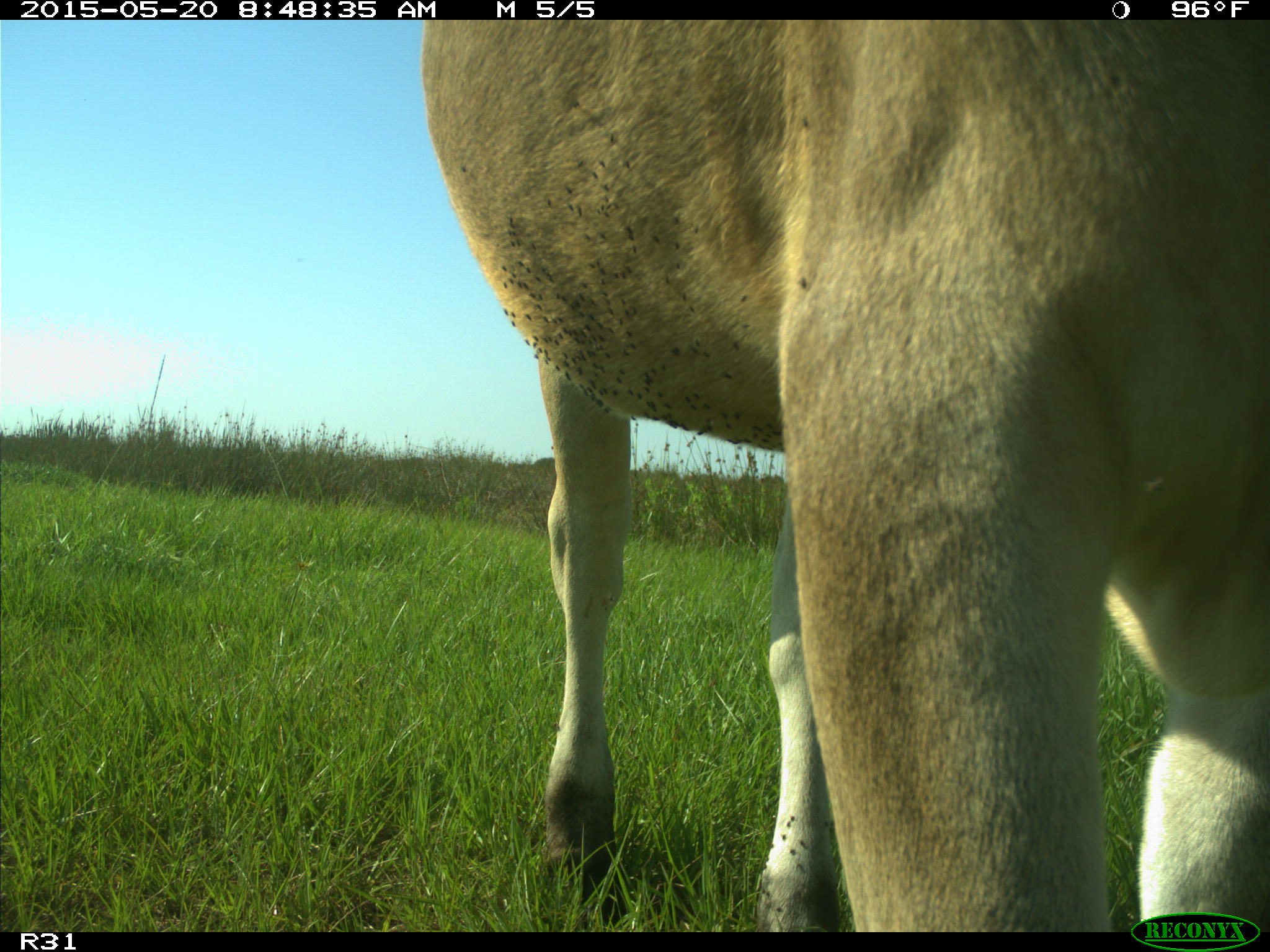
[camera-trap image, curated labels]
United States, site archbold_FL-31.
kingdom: Animalia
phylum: Chordata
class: Mammalia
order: Artiodactyla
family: Bovidae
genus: Bos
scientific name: Bos taurus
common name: domestic cow